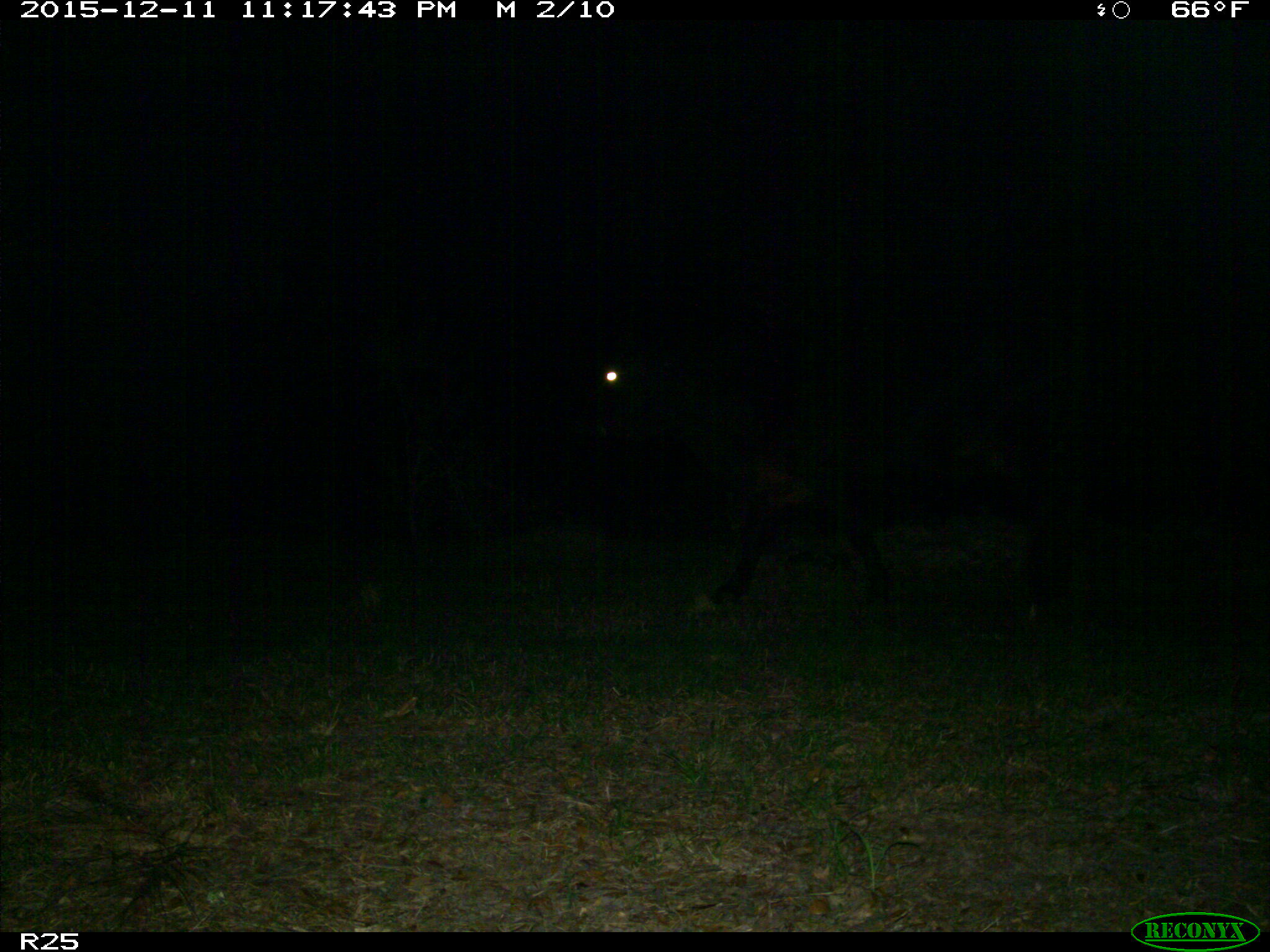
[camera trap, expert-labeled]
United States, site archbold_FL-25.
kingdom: Animalia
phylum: Chordata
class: Mammalia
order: Artiodactyla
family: Bovidae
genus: Bos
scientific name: Bos taurus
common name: domestic cow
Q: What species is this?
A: Bos taurus (domestic cow).